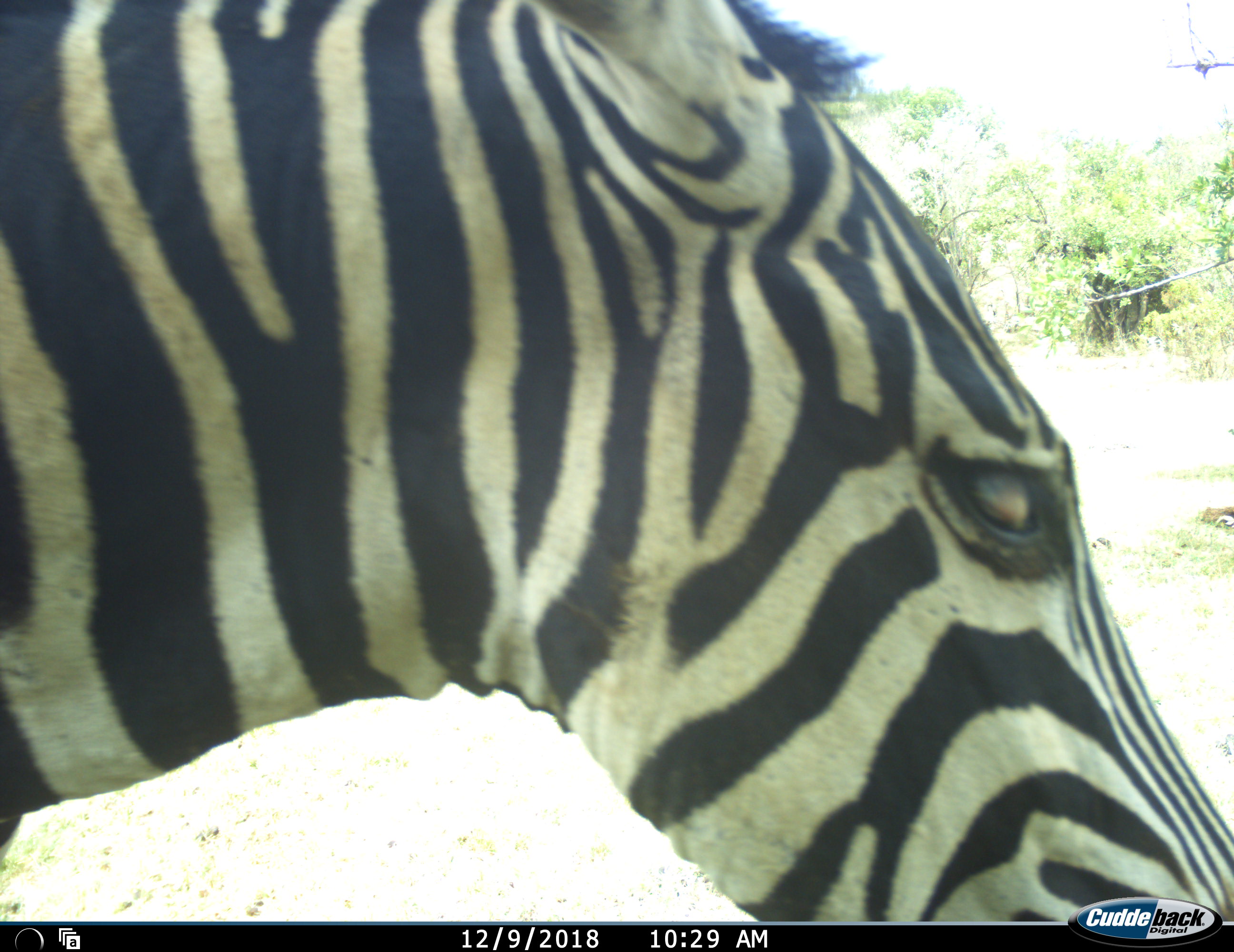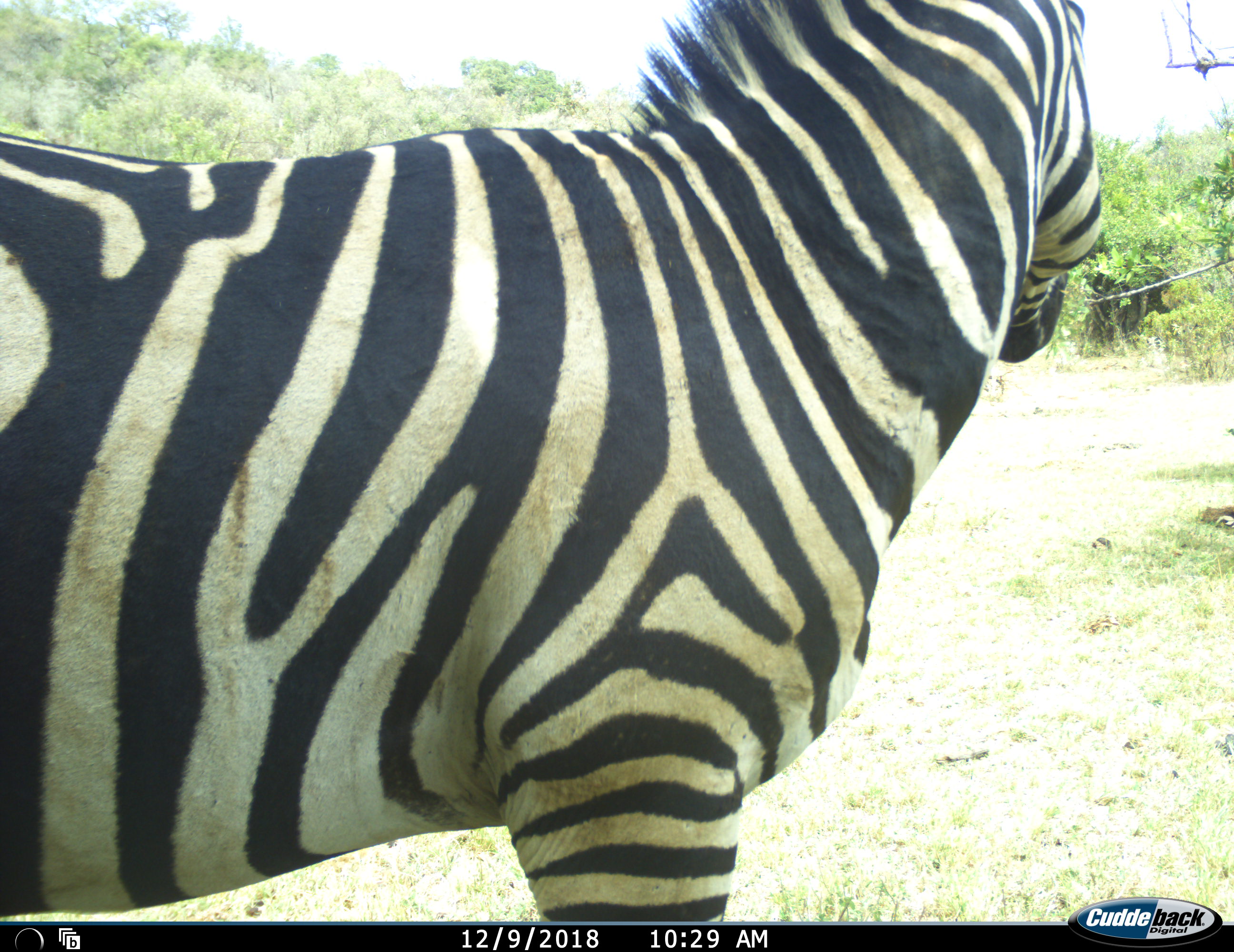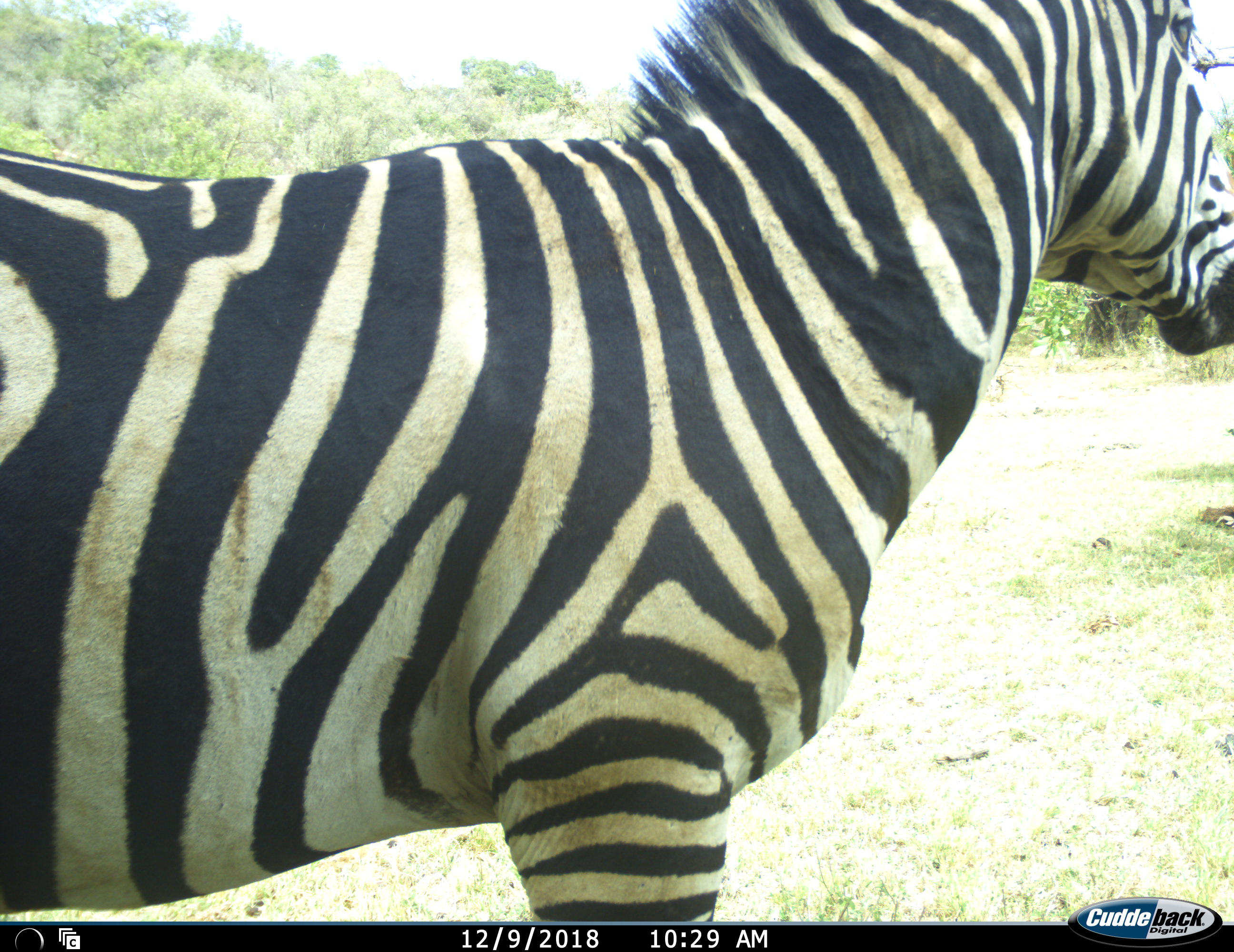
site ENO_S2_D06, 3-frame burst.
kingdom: Animalia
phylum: Chordata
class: Mammalia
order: Perissodactyla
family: Equidae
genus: Equus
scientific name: Equus quagga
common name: plains zebra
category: zebraplains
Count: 1.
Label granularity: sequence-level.